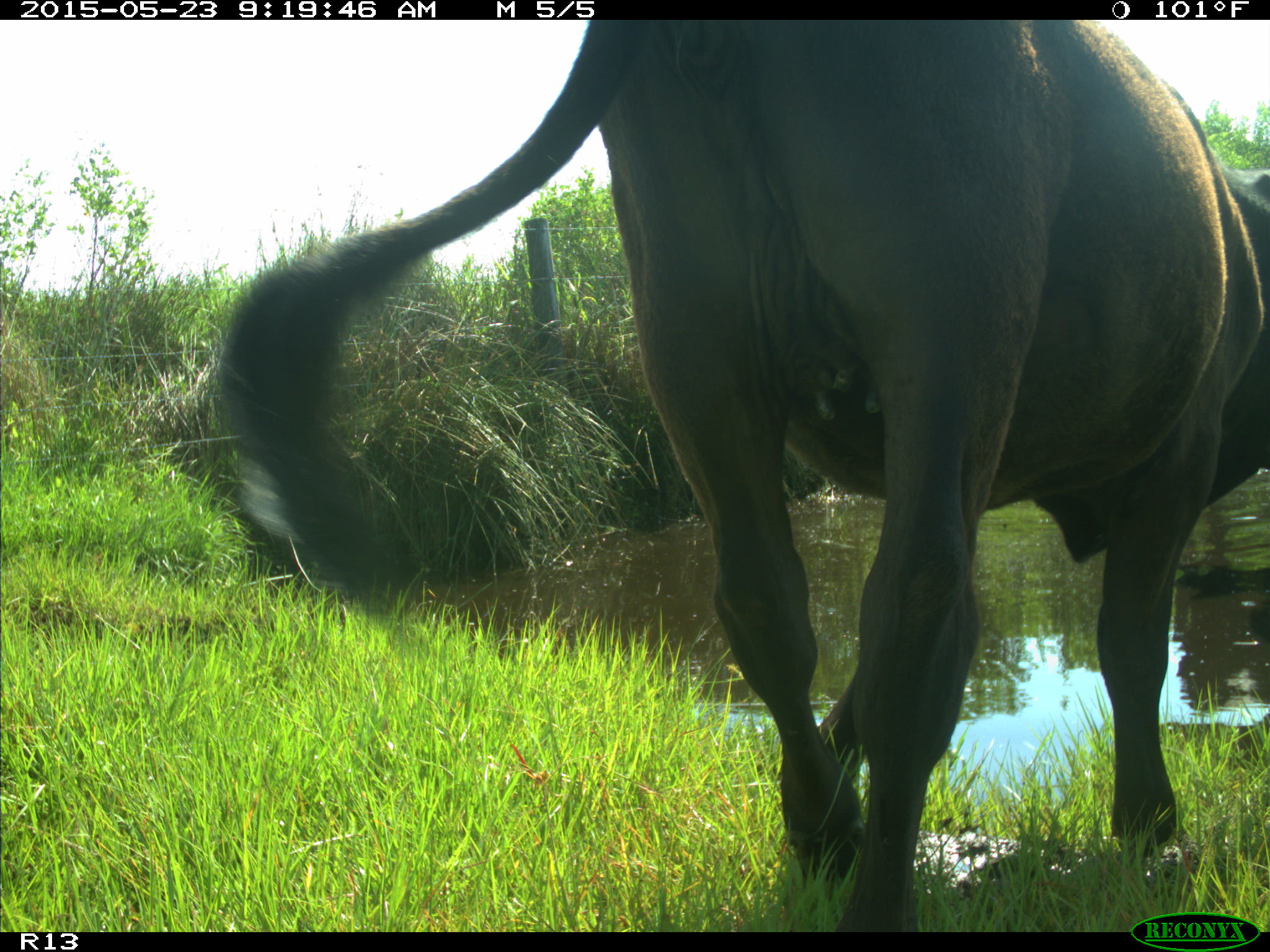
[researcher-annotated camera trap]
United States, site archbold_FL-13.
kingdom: Animalia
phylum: Chordata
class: Mammalia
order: Artiodactyla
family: Bovidae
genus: Bos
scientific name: Bos taurus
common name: domestic cow